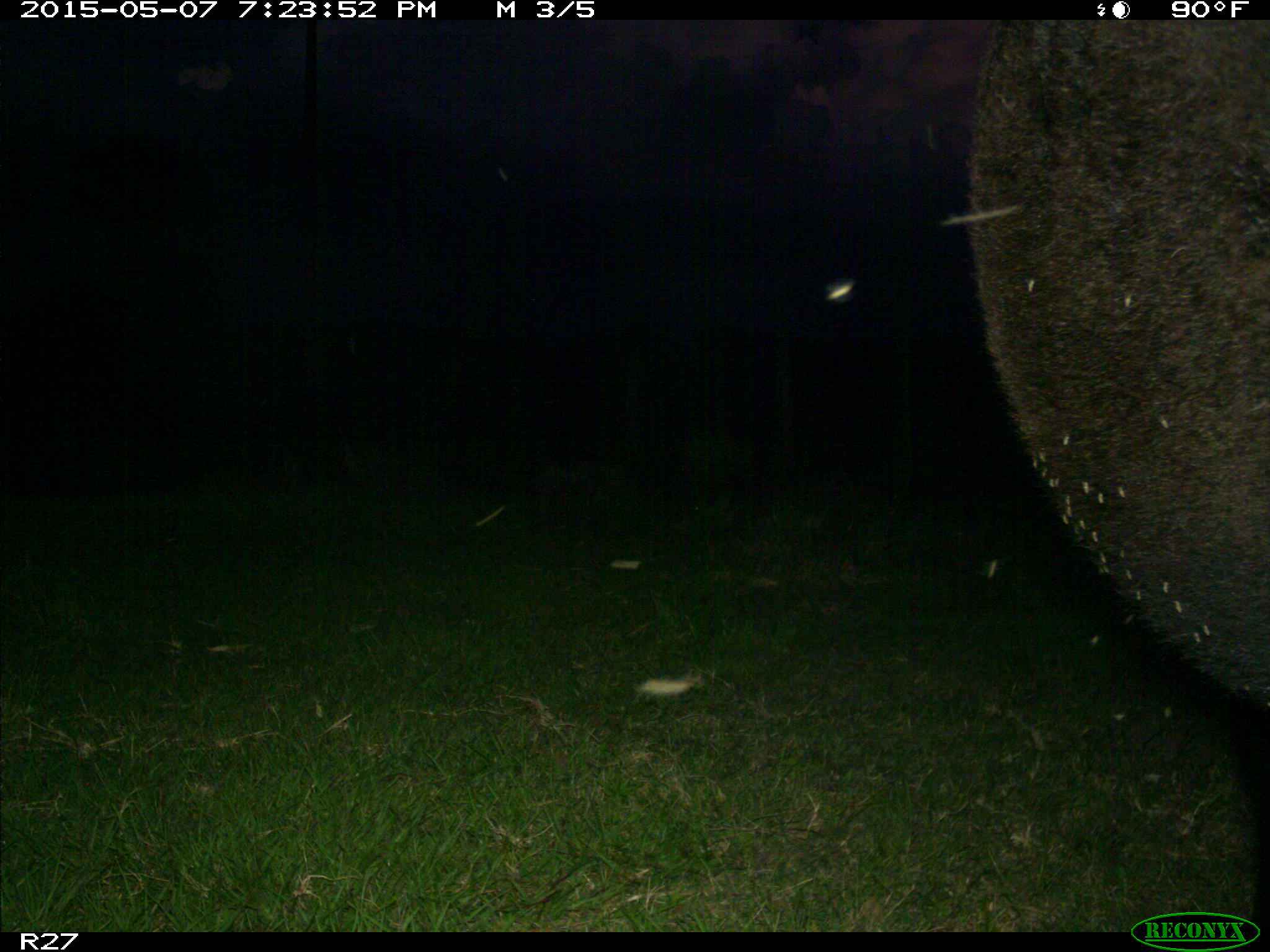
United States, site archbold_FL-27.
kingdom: Animalia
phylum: Chordata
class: Mammalia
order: Artiodactyla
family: Bovidae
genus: Bos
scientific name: Bos taurus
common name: domestic cow